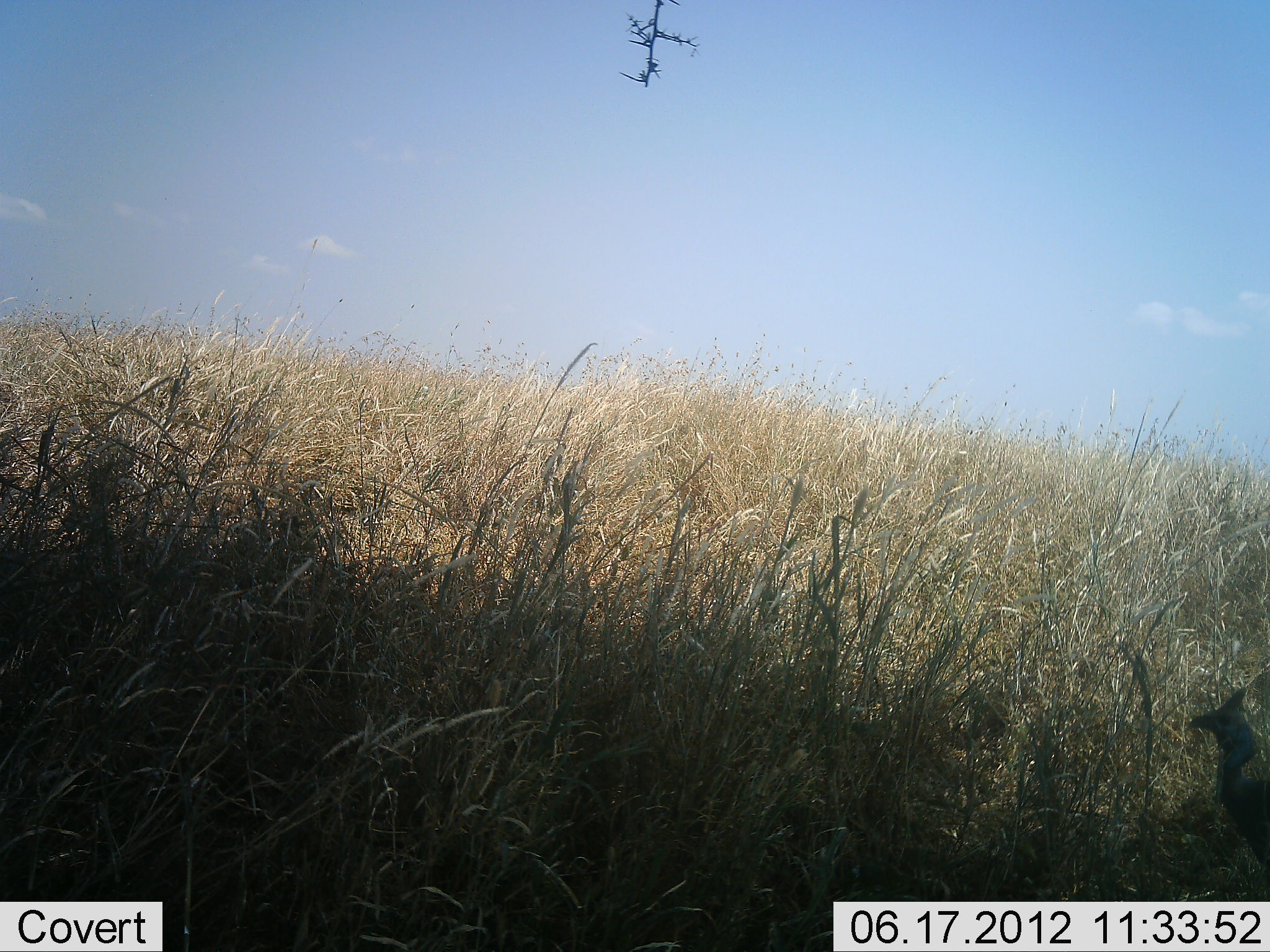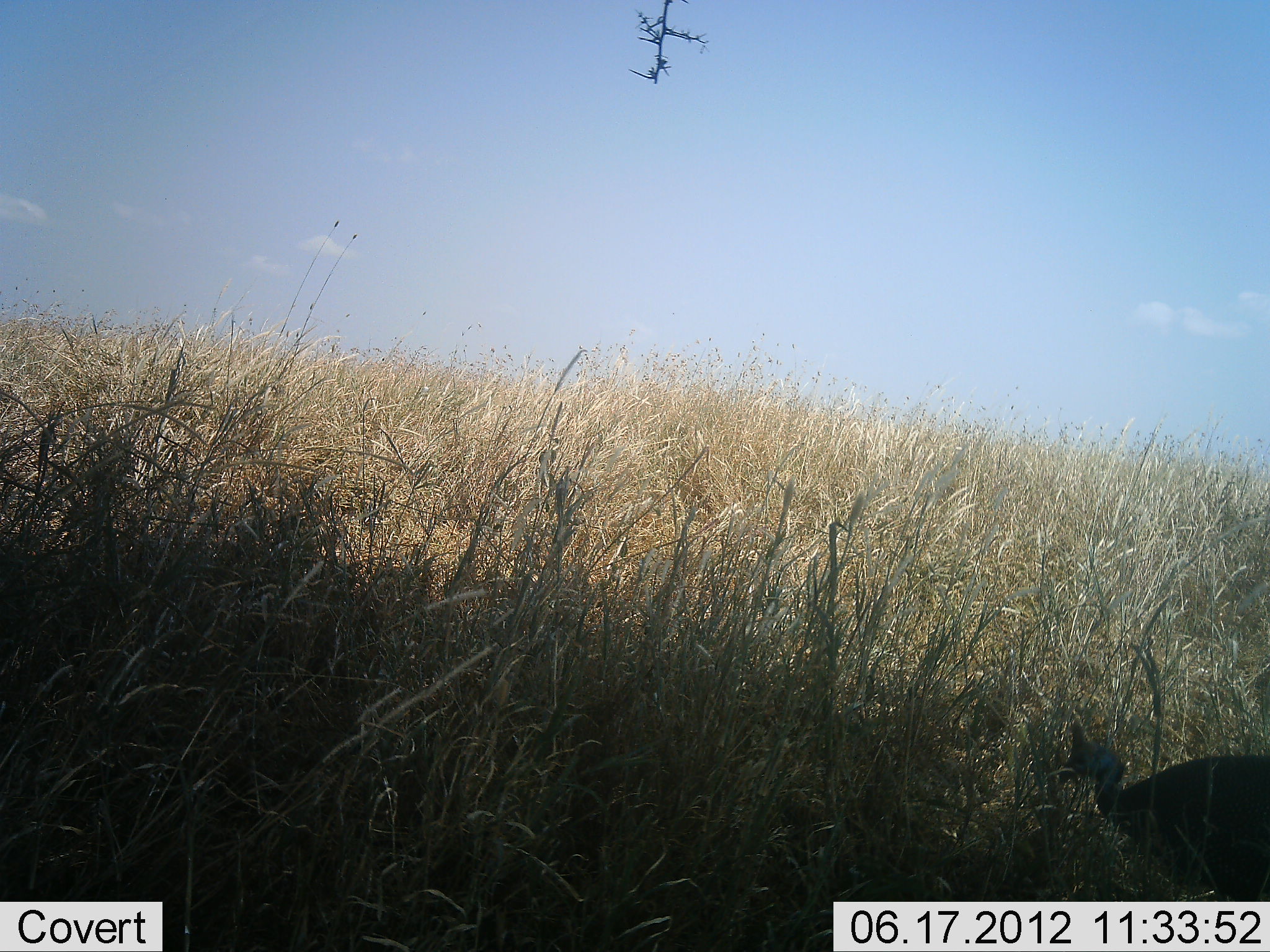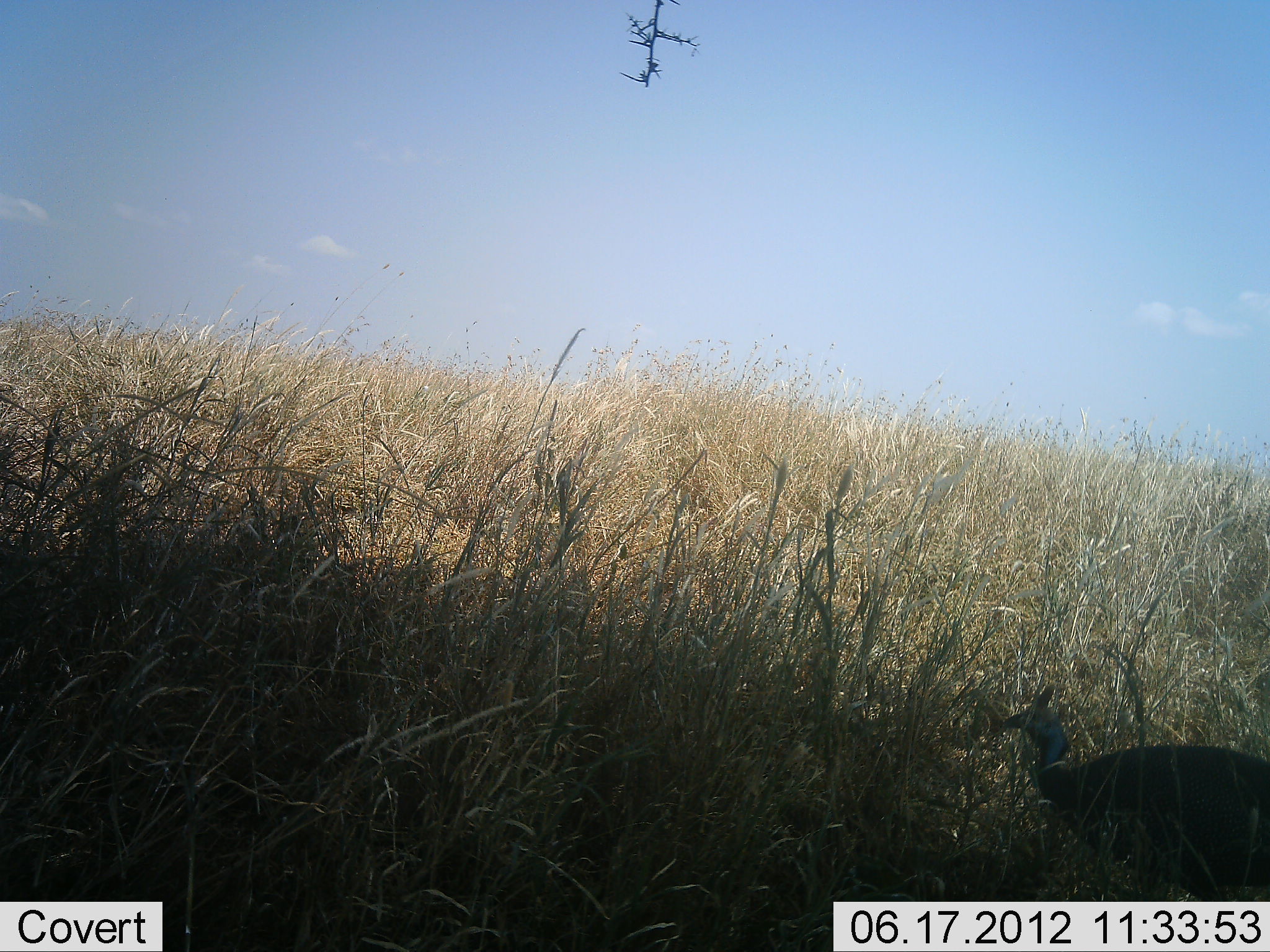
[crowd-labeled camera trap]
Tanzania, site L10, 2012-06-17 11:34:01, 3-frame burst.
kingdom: Animalia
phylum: Chordata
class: Aves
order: Galliformes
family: Numididae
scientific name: Numididae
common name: guinea fowl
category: guineafowl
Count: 1.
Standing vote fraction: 20%.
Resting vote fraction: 0%.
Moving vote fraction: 80%.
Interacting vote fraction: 0%.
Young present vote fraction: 0%.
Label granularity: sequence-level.